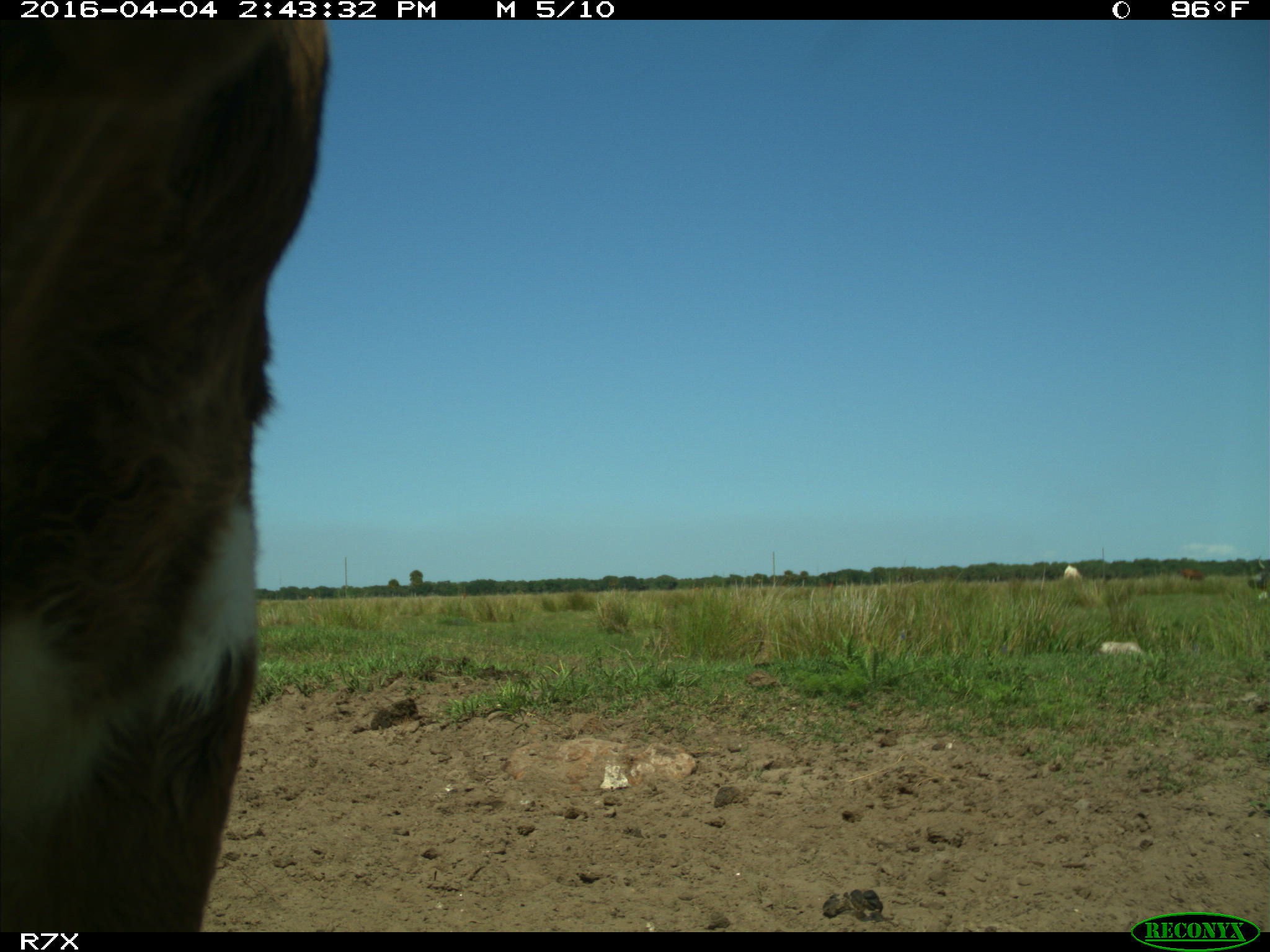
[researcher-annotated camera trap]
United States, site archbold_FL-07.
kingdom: Animalia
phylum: Chordata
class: Mammalia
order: Artiodactyla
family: Bovidae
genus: Bos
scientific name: Bos taurus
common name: domestic cow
Bos taurus (domestic cow).